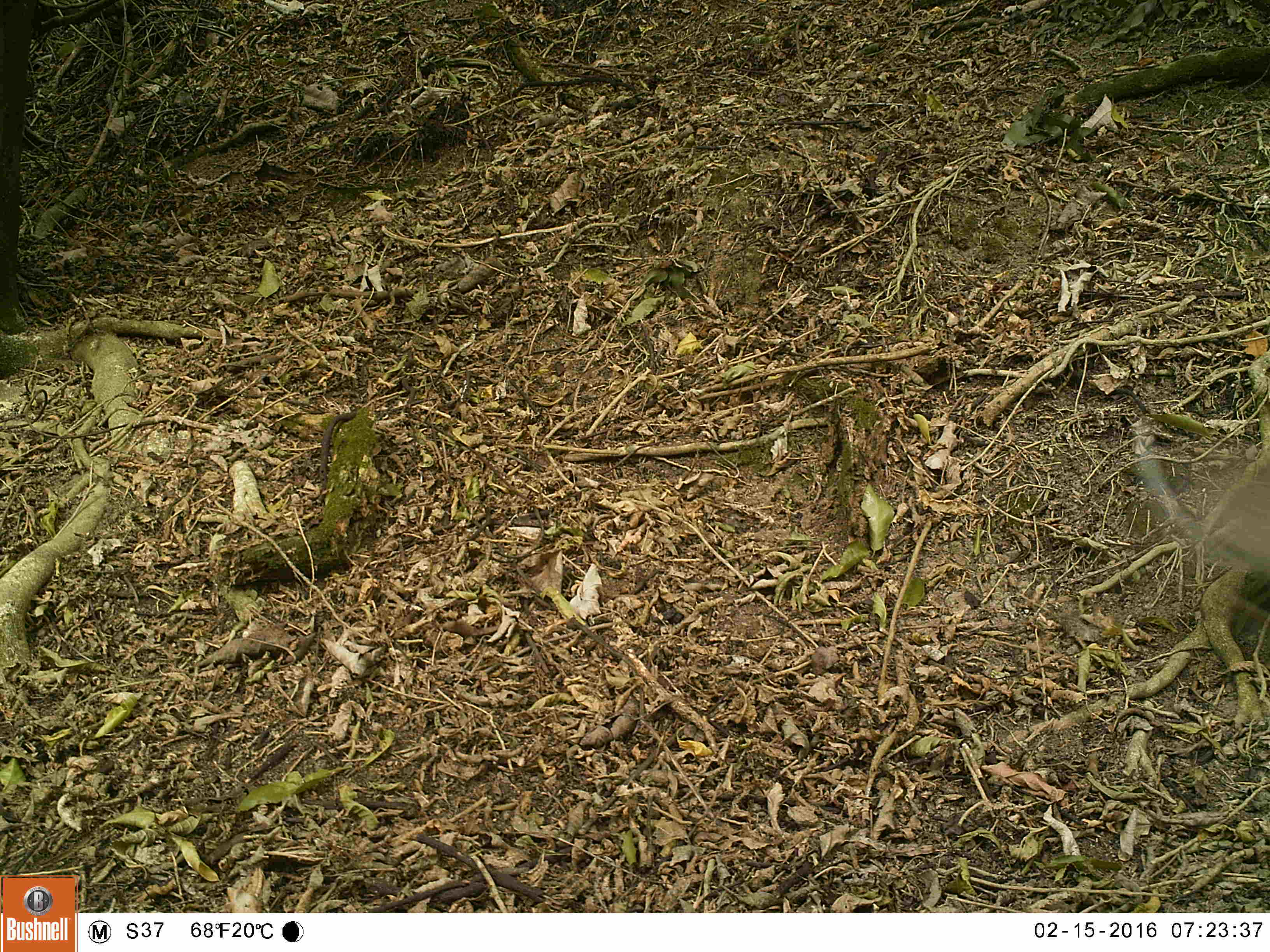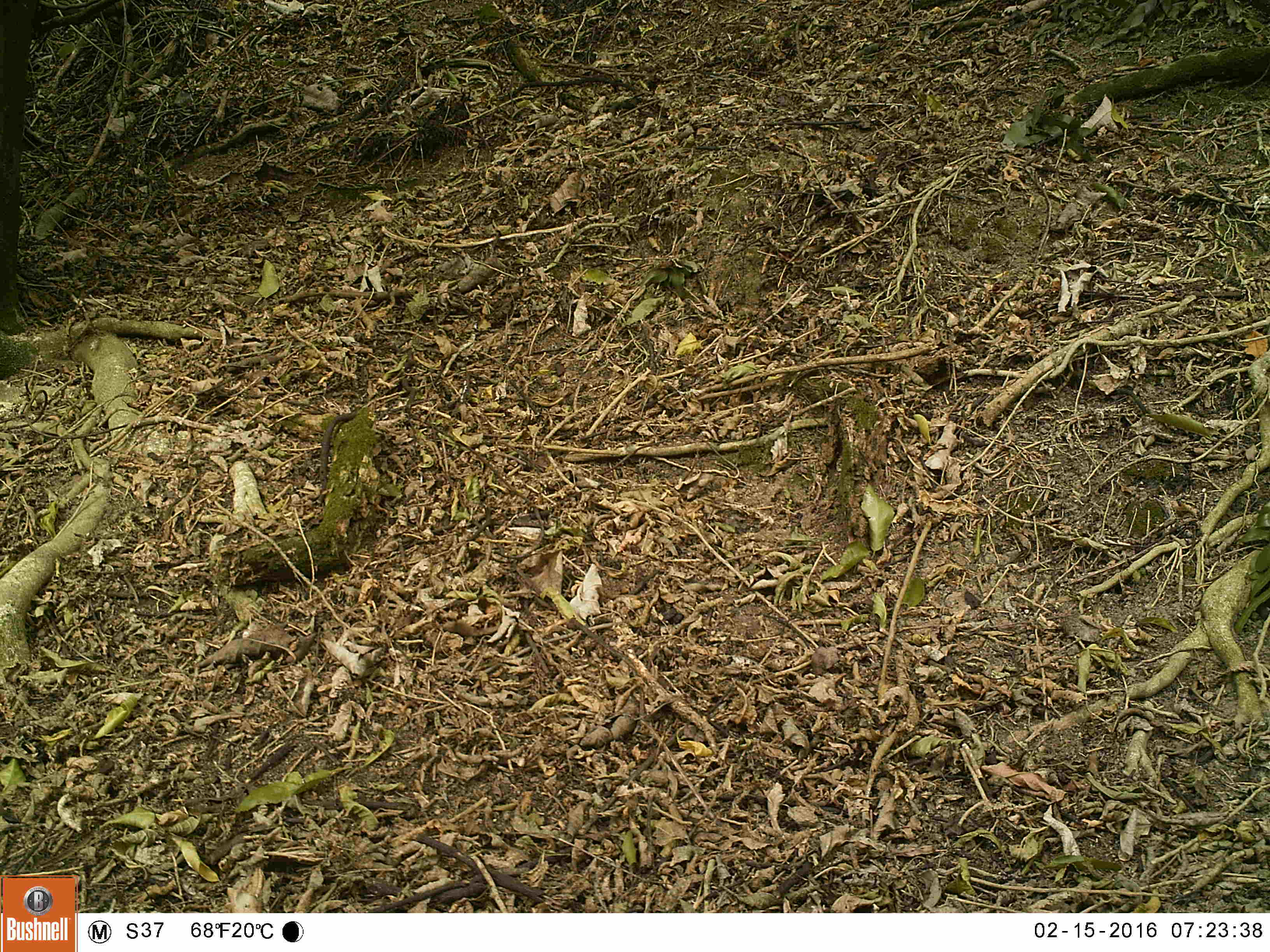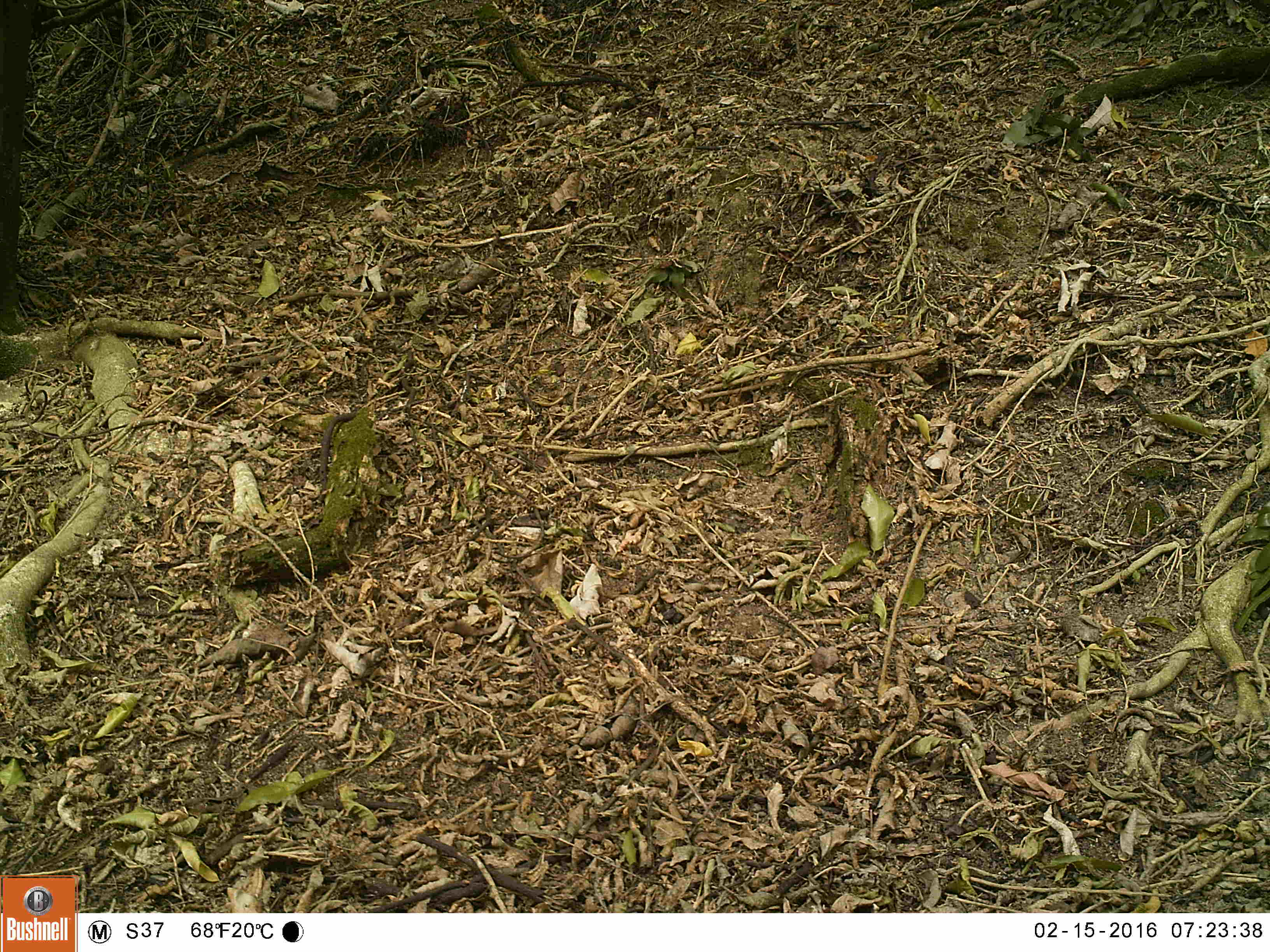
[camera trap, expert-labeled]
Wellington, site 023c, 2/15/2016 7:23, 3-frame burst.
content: unidentified animal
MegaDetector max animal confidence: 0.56